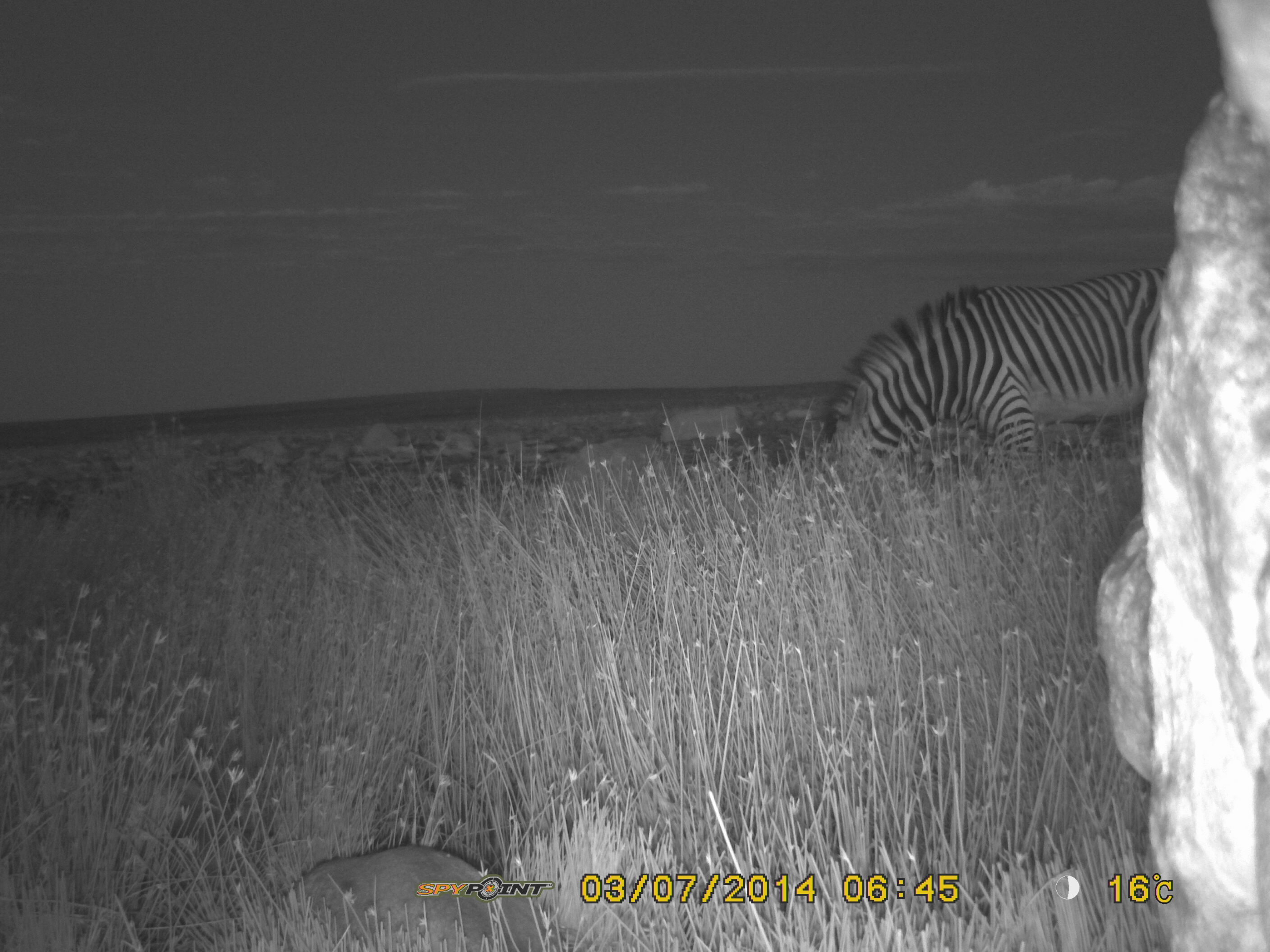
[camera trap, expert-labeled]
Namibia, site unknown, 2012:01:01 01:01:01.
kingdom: Animalia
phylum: Chordata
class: Mammalia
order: Perissodactyla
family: Equidae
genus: Equus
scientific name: Equus zebra hartmannae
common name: hartmann's mountain zebra